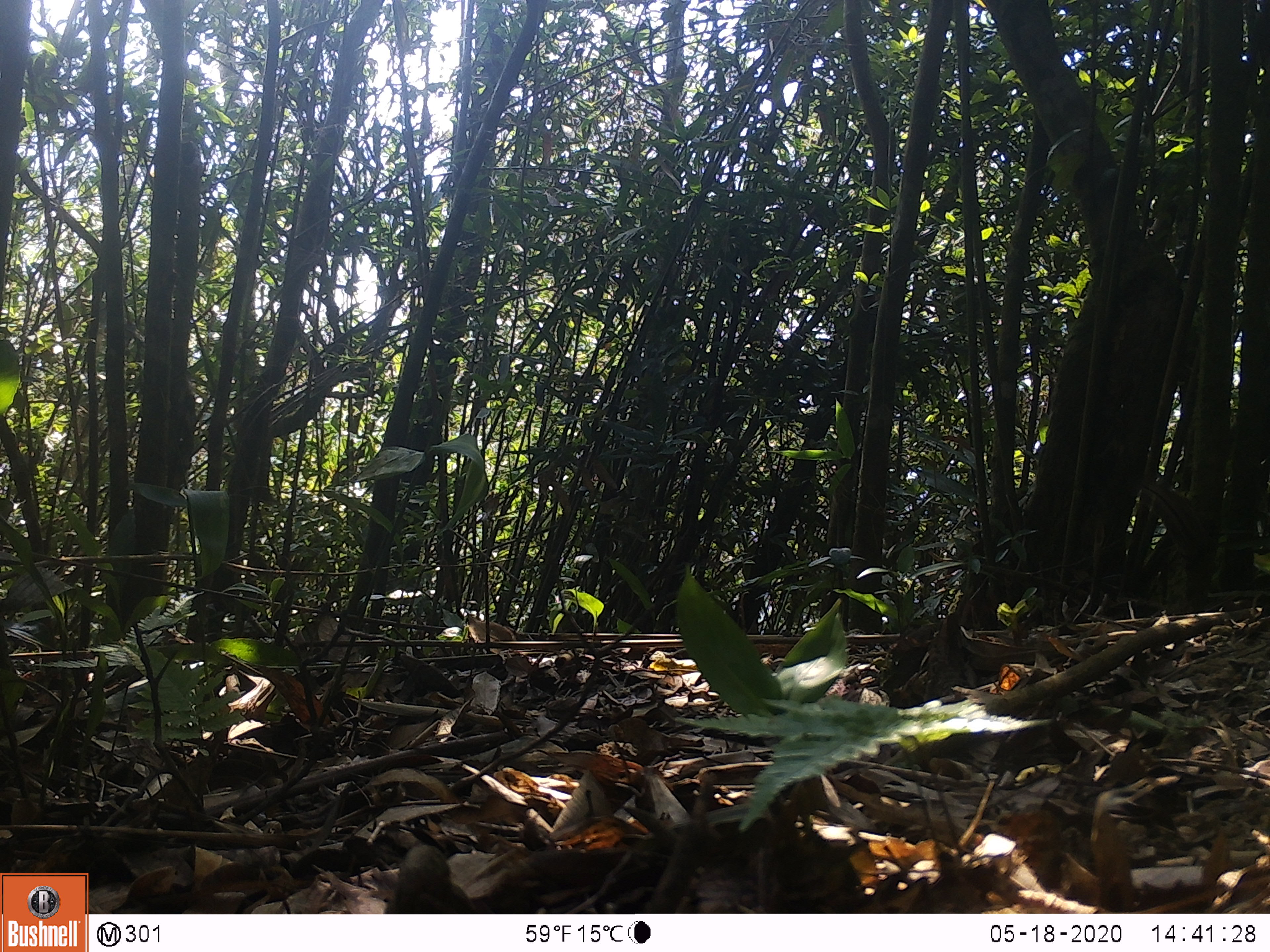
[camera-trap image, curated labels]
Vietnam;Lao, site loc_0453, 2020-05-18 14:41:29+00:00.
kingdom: Animalia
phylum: Chordata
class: Mammalia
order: Rodentia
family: Sciuridae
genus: Sciurus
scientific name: Sciurus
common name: squirrel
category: unidentified squirrel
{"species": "unidentified squirrel (squirrel) (Sciurus)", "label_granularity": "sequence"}